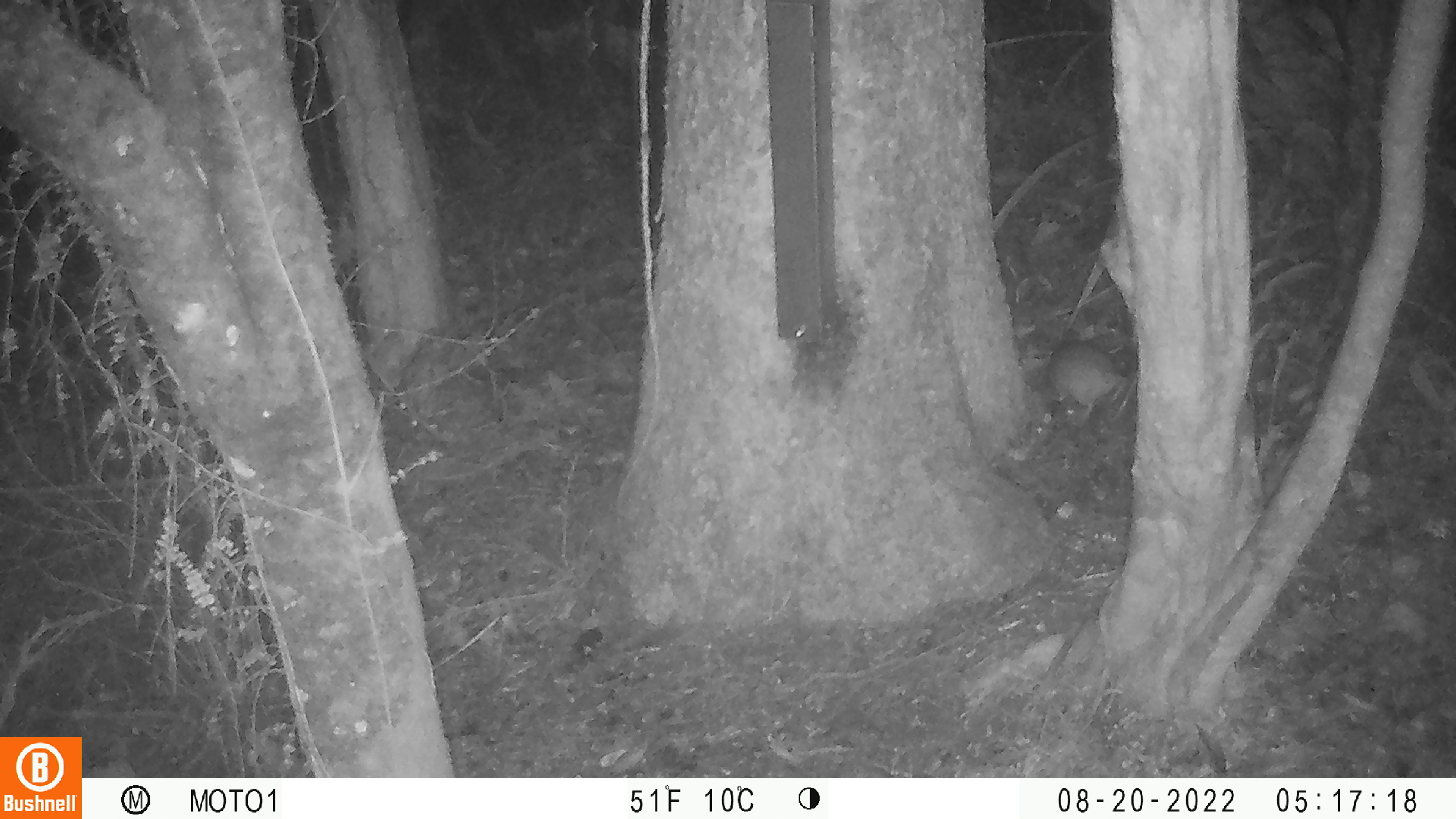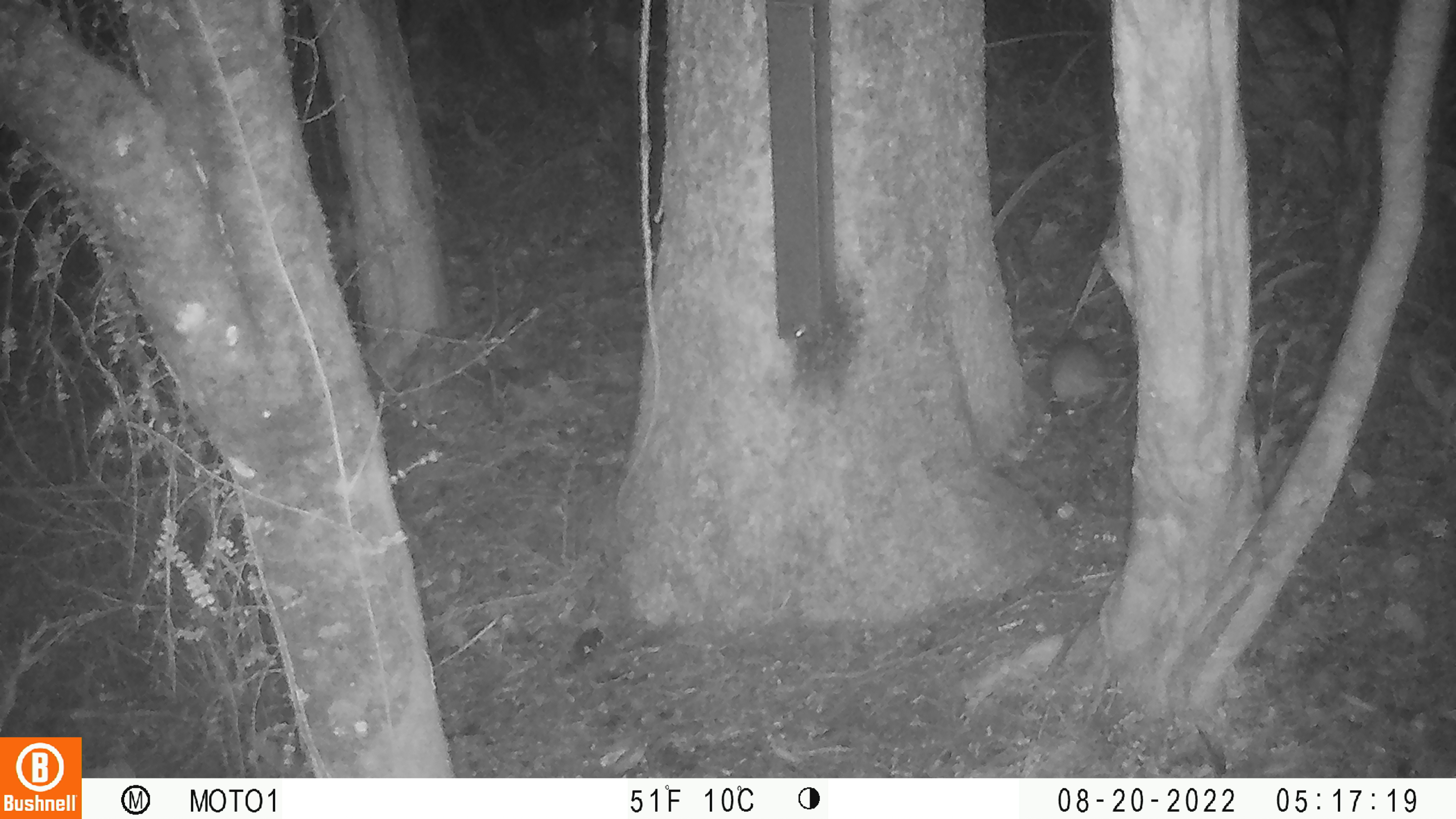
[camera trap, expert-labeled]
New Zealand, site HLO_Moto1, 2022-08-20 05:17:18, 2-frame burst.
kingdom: Animalia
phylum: Chordata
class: Mammalia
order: Rodentia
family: Muridae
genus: Rattus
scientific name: Rattus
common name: rat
Rat (Rattus).